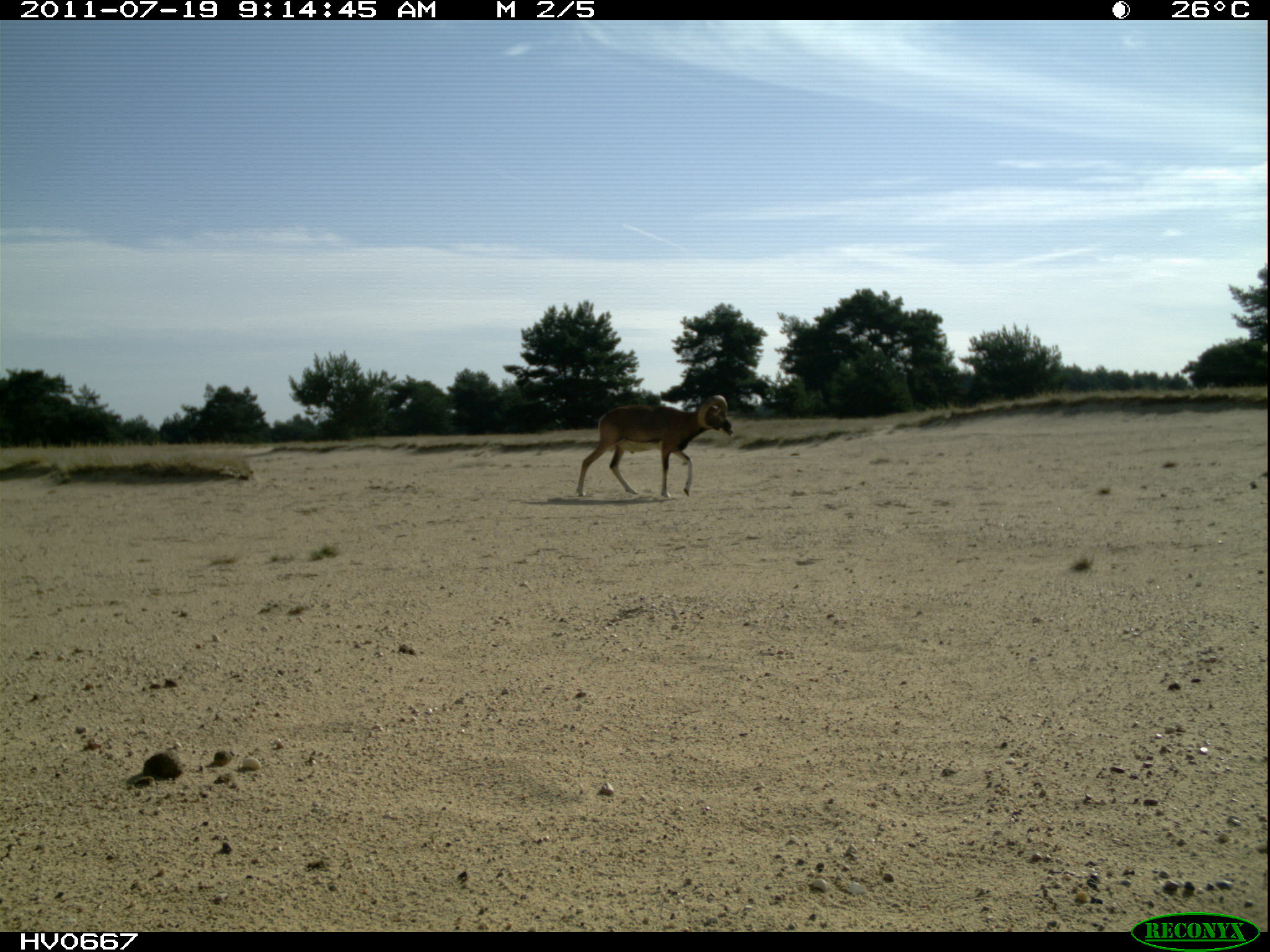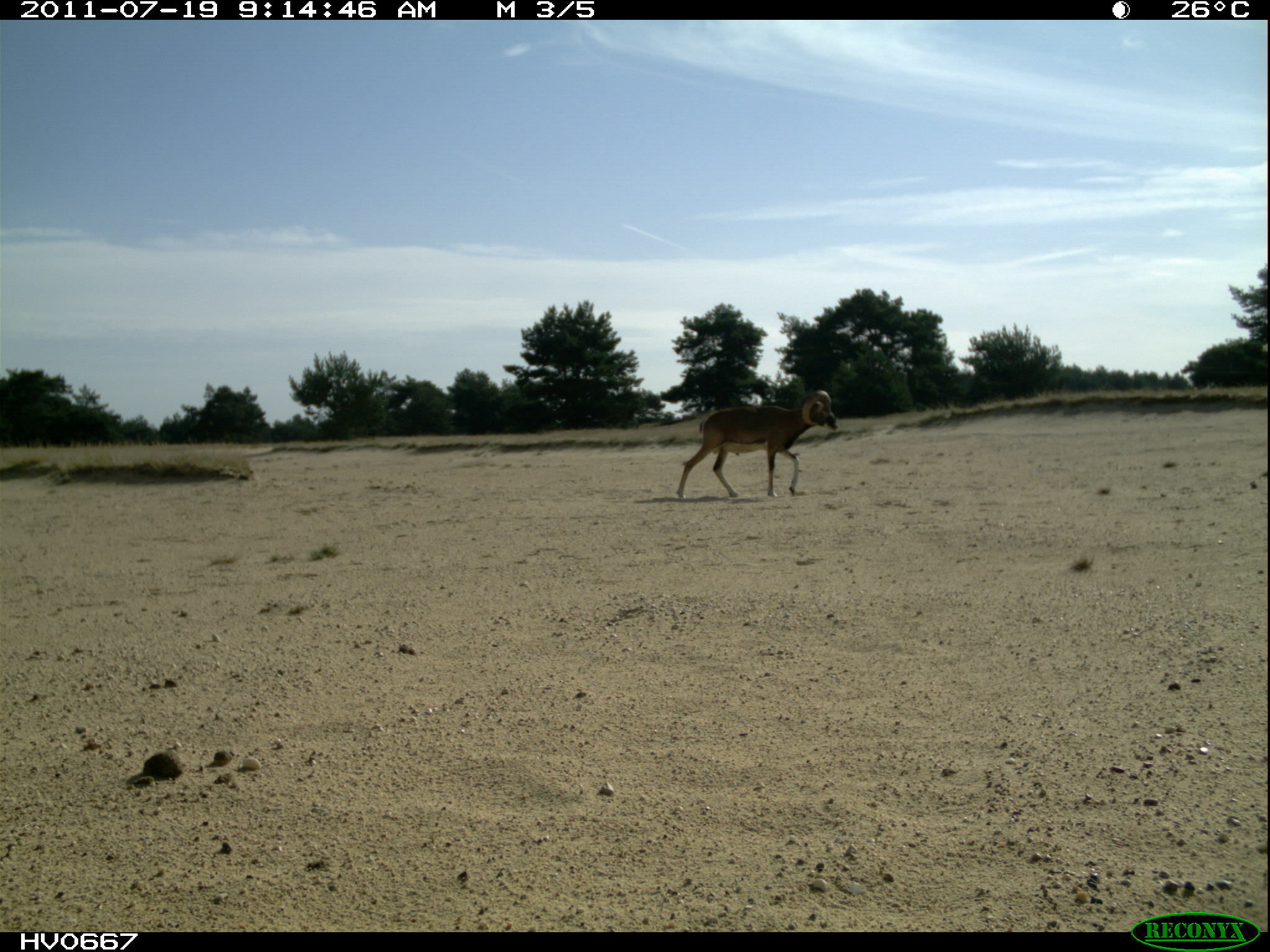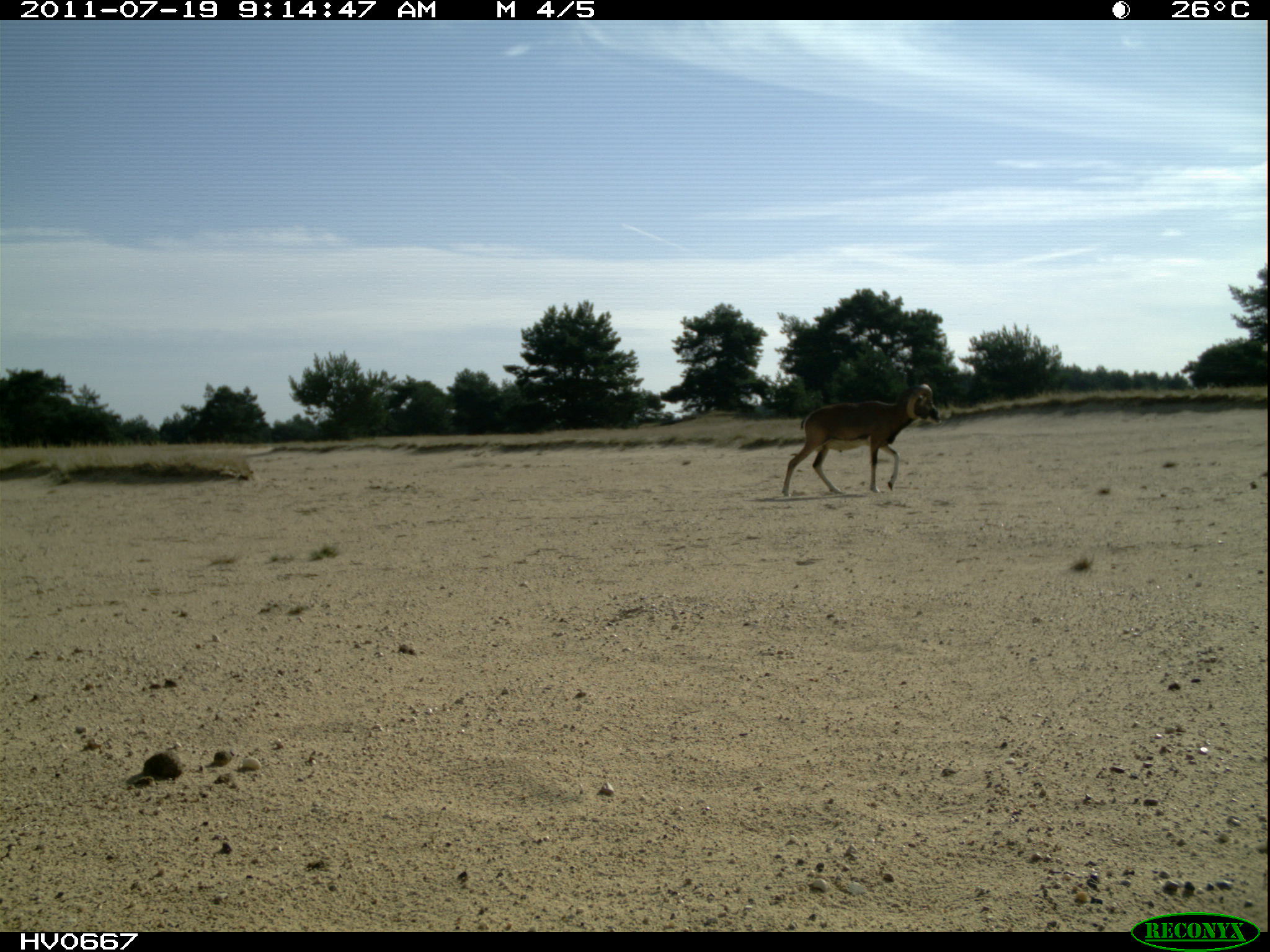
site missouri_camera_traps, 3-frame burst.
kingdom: Animalia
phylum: Chordata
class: Mammalia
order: Artiodactyla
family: Bovidae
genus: Ovis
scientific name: Ovis ammon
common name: mouflon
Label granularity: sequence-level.